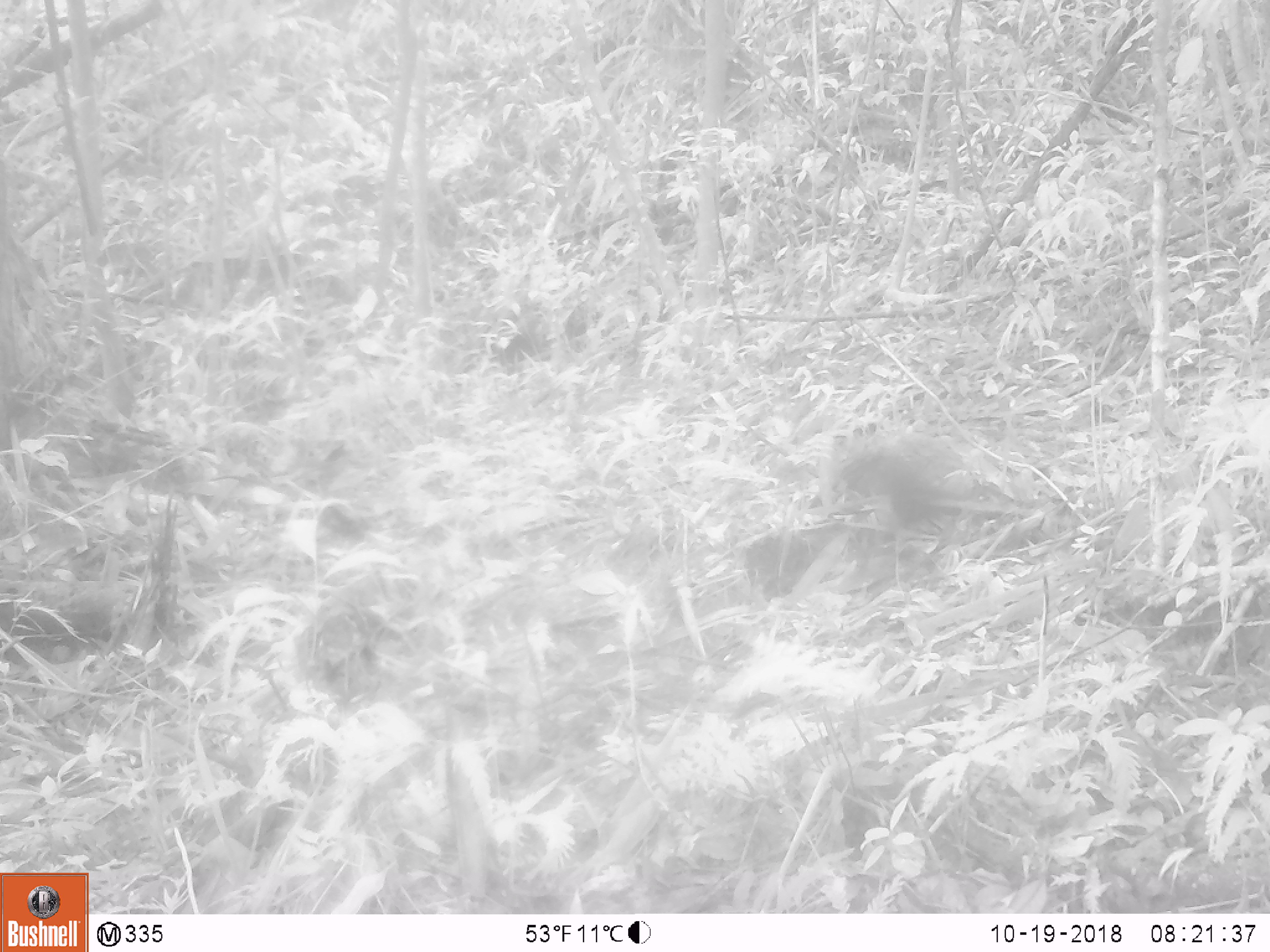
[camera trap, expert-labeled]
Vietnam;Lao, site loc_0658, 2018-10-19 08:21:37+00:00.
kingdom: Animalia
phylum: Chordata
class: Aves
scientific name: Aves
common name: bird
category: unidentified bird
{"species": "unidentified bird (bird) (Aves)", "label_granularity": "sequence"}